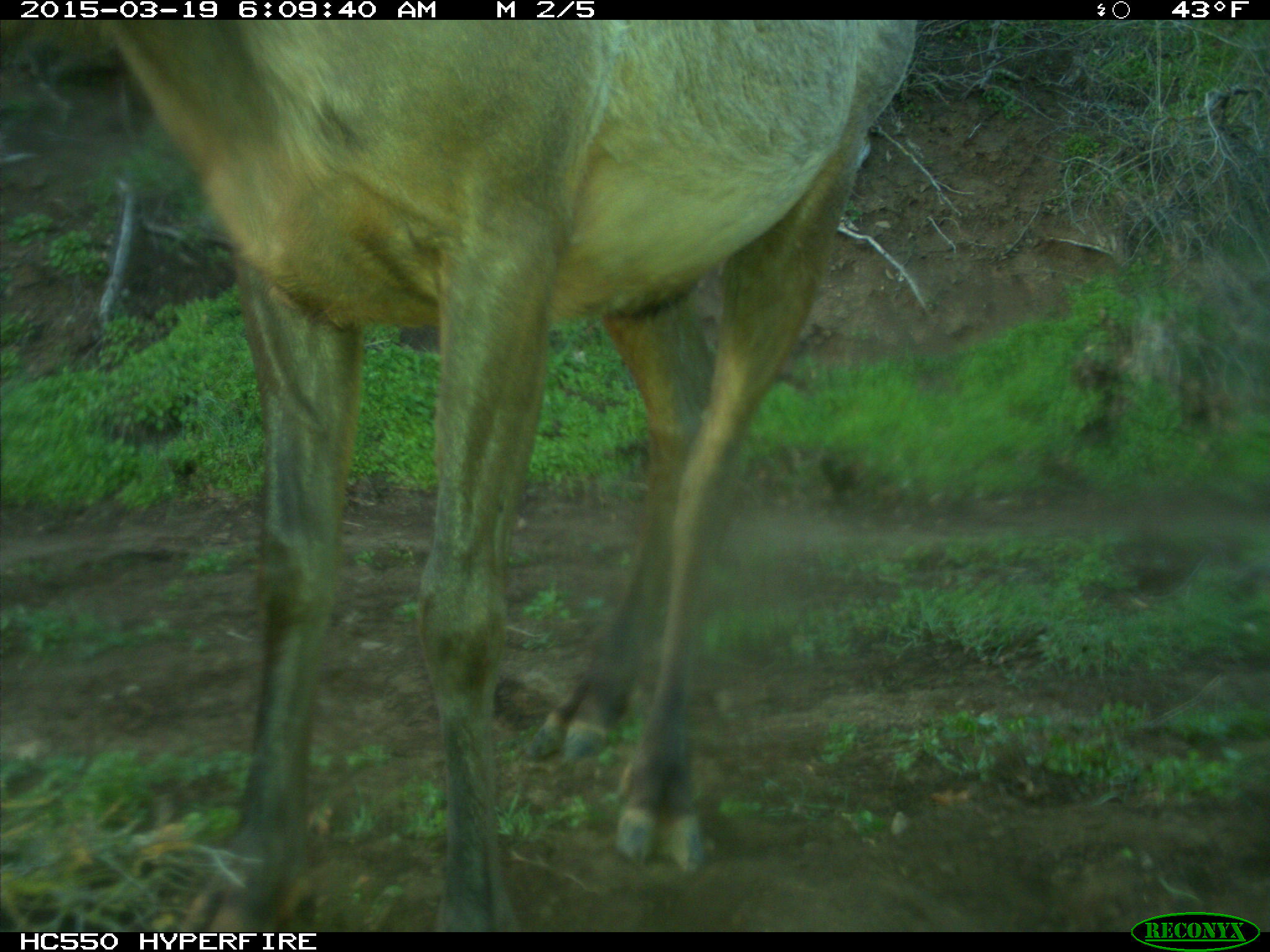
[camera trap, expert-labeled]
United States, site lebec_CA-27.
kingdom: Animalia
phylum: Chordata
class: Mammalia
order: Artiodactyla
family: Cervidae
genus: Cervus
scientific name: Cervus canadensis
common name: elk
Cervus canadensis (elk).